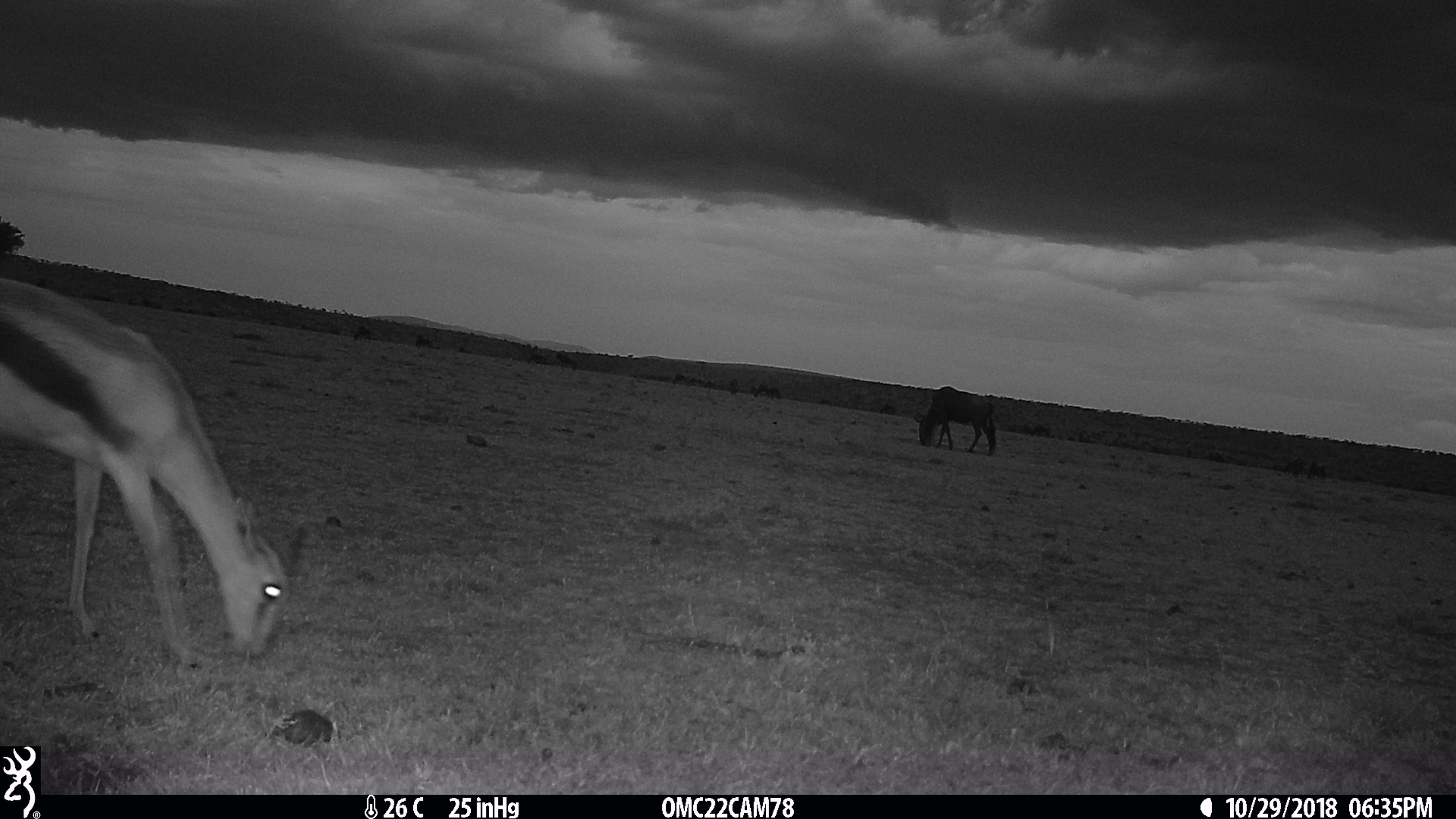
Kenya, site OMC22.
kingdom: Animalia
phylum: Chordata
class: Mammalia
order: Artiodactyla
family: Bovidae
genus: Eudorcas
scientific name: Eudorcas thomsonii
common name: thomon's gazelle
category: gazelle thomsons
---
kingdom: Animalia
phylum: Chordata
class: Mammalia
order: Artiodactyla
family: Bovidae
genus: Connochaetes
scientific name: Connochaetes taurinus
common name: blue wildebeest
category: wildebeest